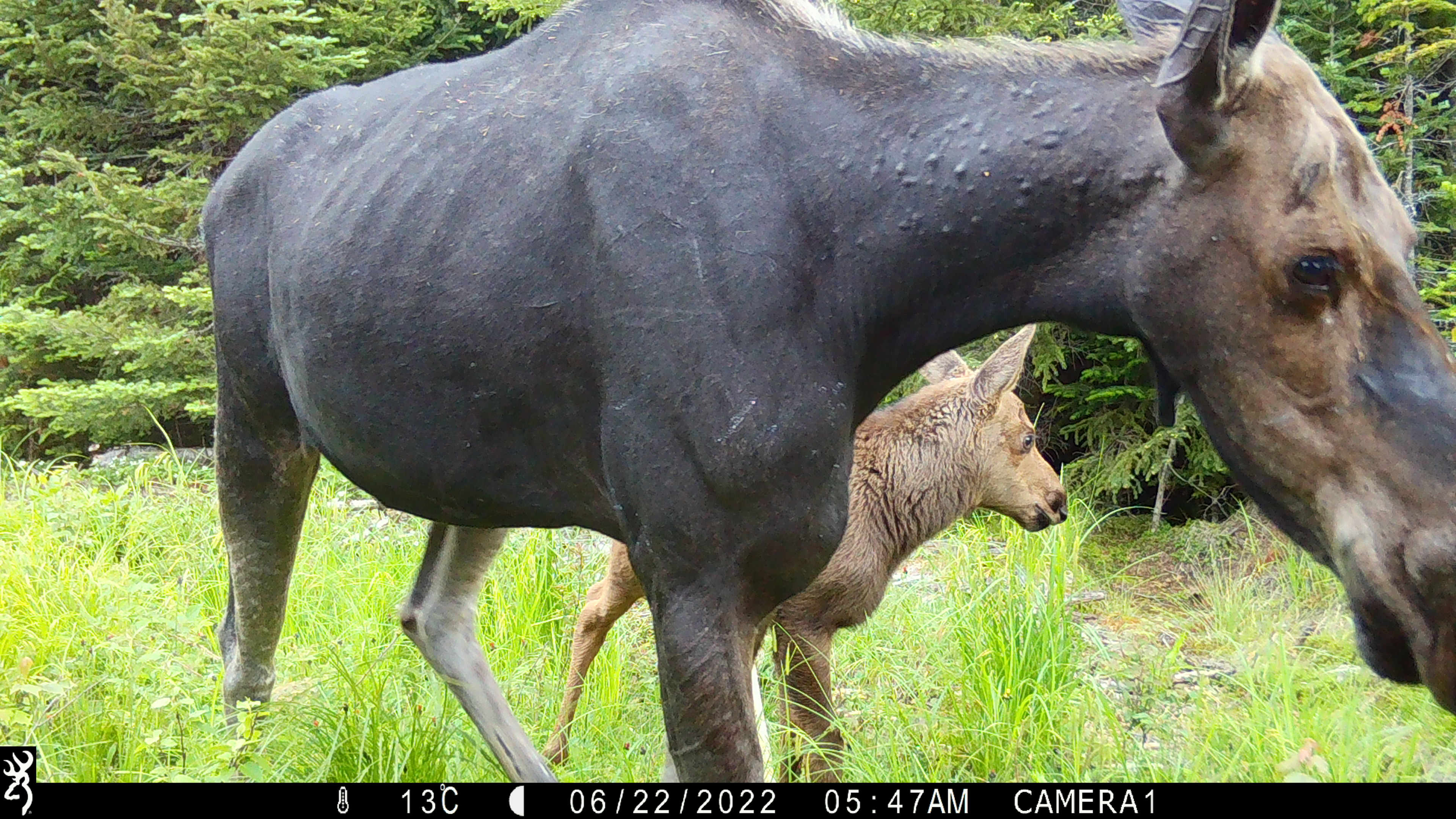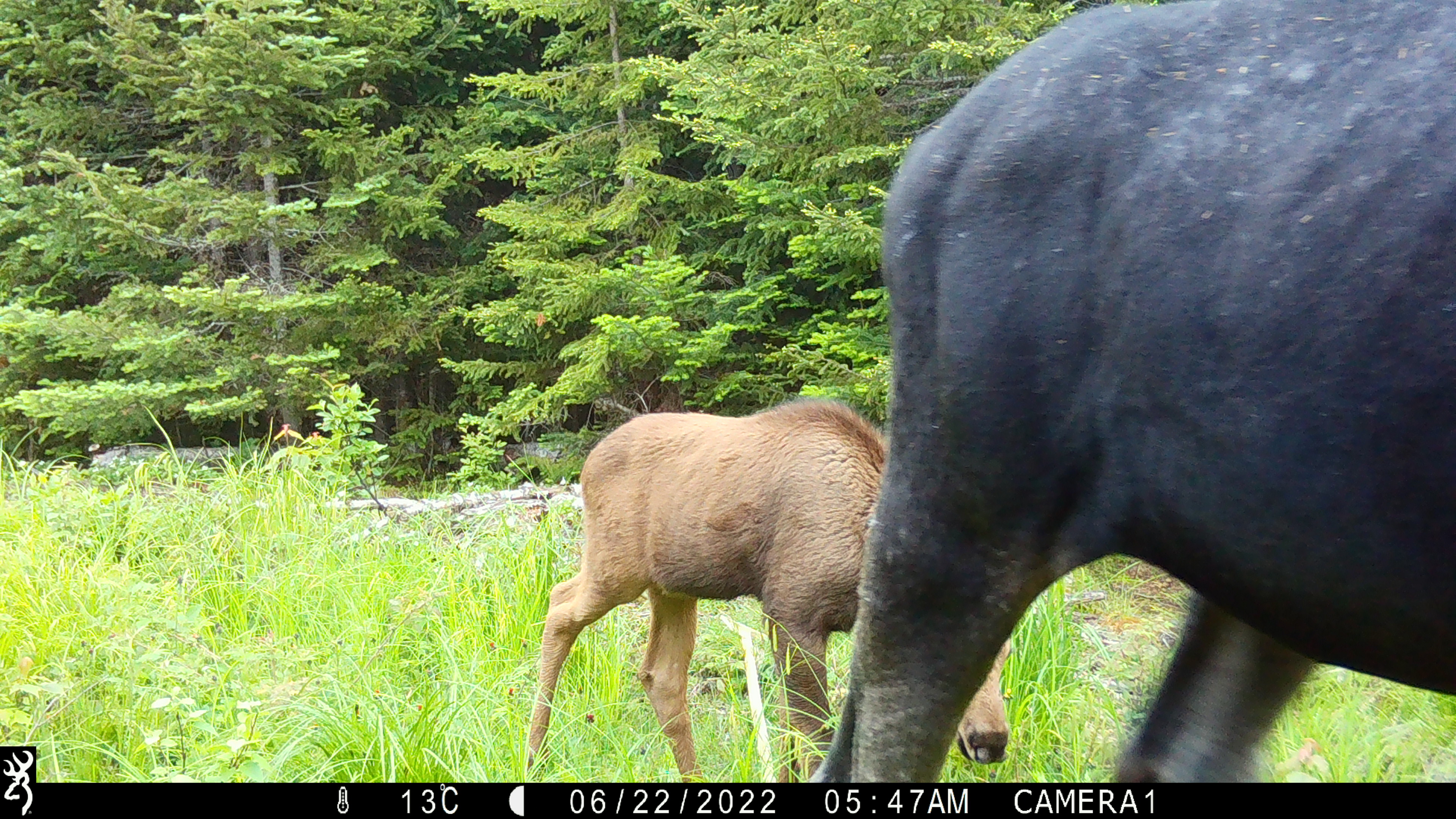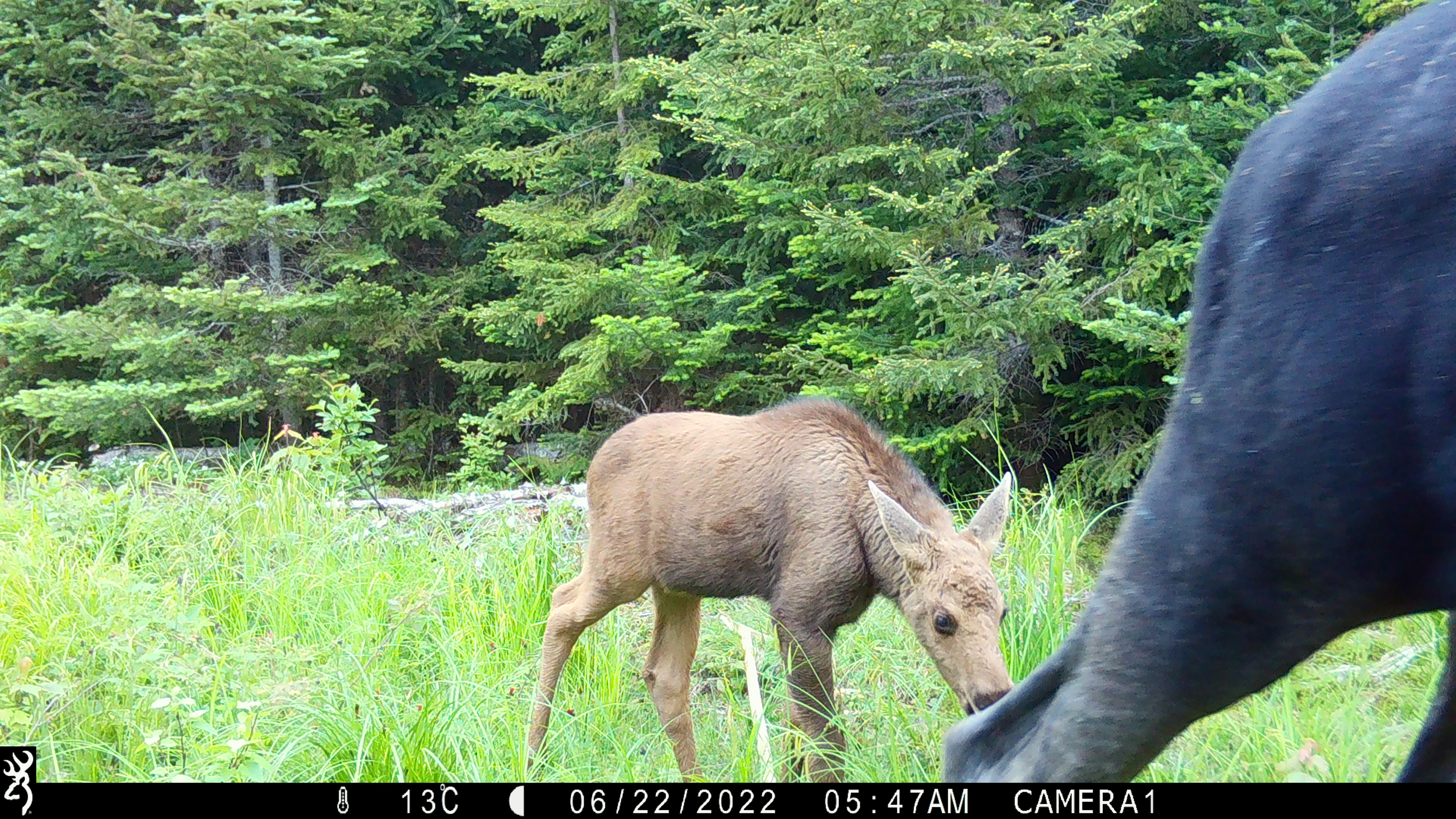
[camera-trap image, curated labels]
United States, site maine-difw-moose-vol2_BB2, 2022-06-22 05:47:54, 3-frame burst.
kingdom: Animalia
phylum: Chordata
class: Mammalia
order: Artiodactyla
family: Cervidae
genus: Alces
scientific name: Alces alces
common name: moose